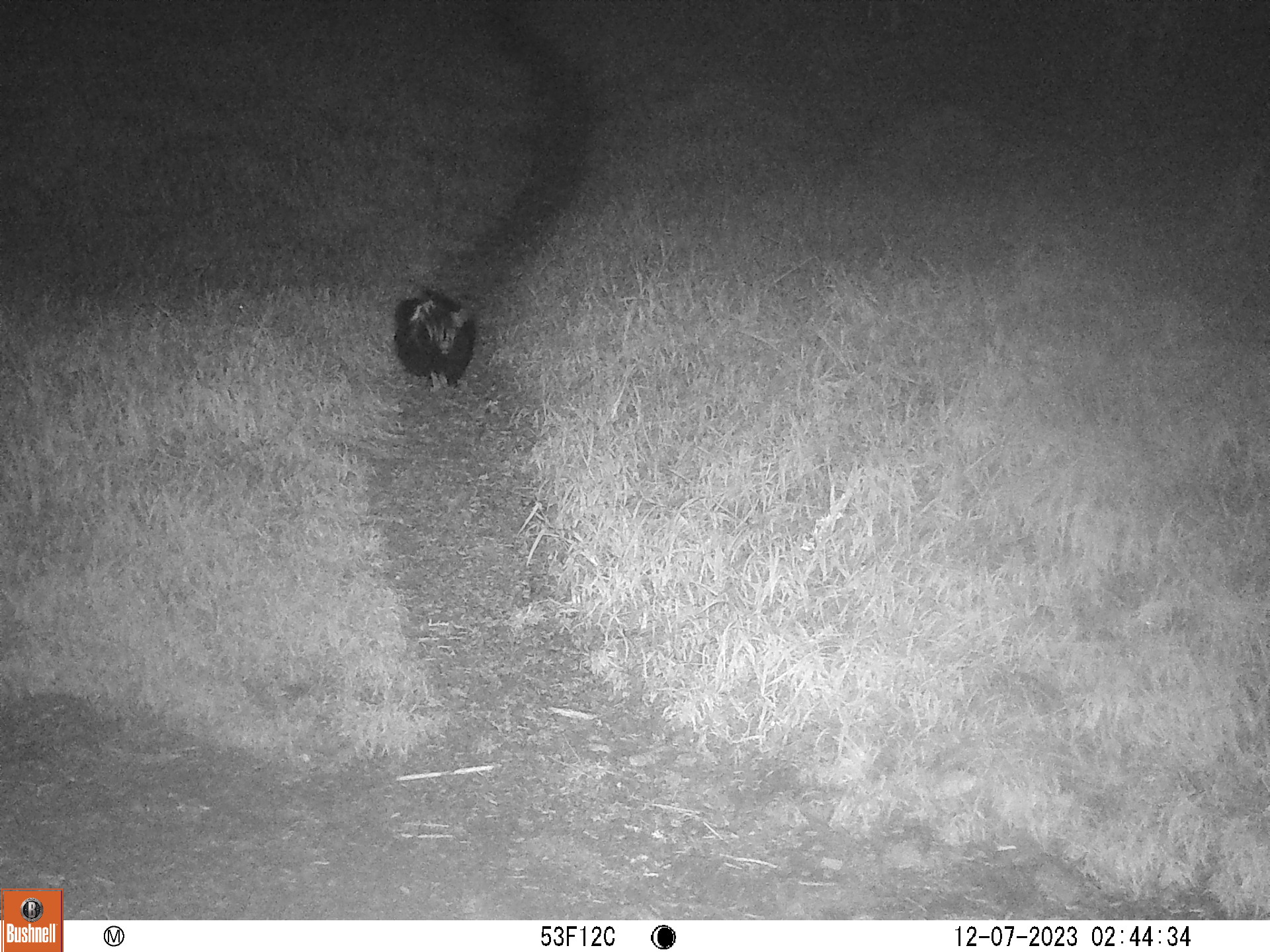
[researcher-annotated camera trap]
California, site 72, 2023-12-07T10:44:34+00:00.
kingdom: Animalia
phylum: Chordata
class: Mammalia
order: Carnivora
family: Mephitidae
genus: Mephitis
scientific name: Mephitis mephitis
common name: striped skunk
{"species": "striped skunk (Mephitis mephitis)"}